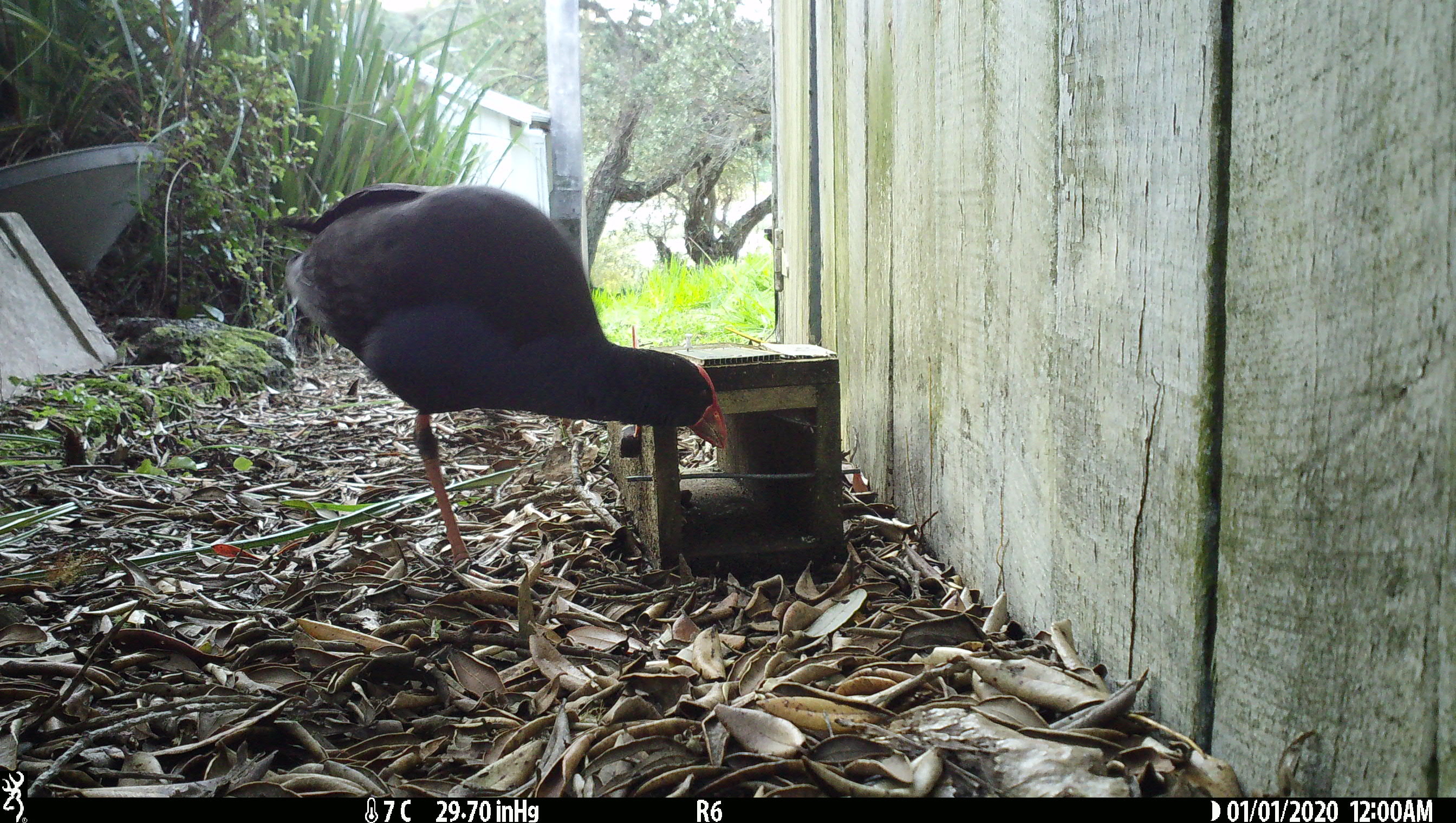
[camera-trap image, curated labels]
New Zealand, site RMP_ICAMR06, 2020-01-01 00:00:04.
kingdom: Animalia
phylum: Chordata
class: Aves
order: Gruiformes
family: Rallidae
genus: Porphyrio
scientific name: Porphyrio melanotus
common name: australasian swamphen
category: pukeko